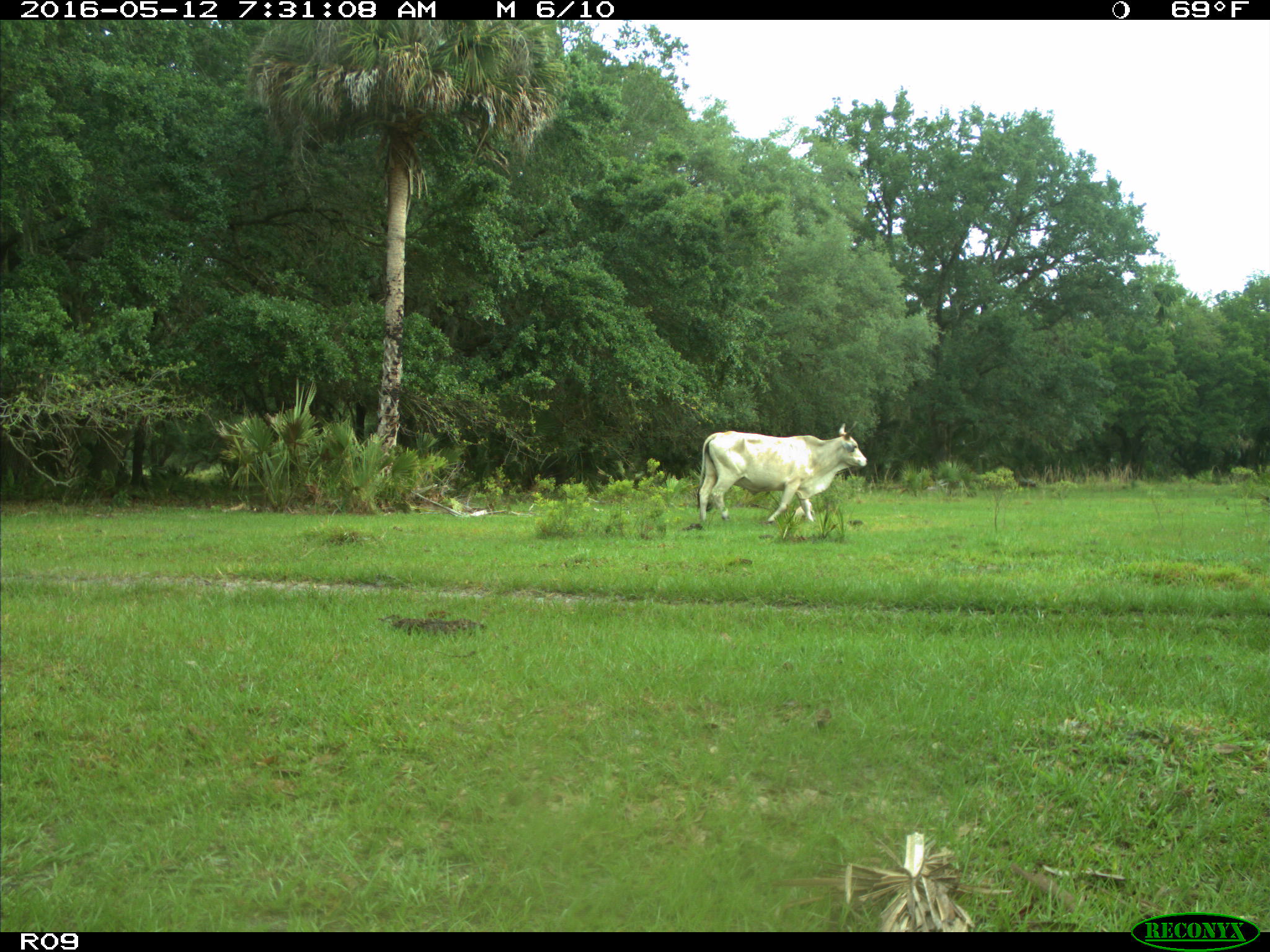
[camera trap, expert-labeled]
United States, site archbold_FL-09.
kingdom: Animalia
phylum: Chordata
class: Mammalia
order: Artiodactyla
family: Bovidae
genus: Bos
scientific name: Bos taurus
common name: domestic cow